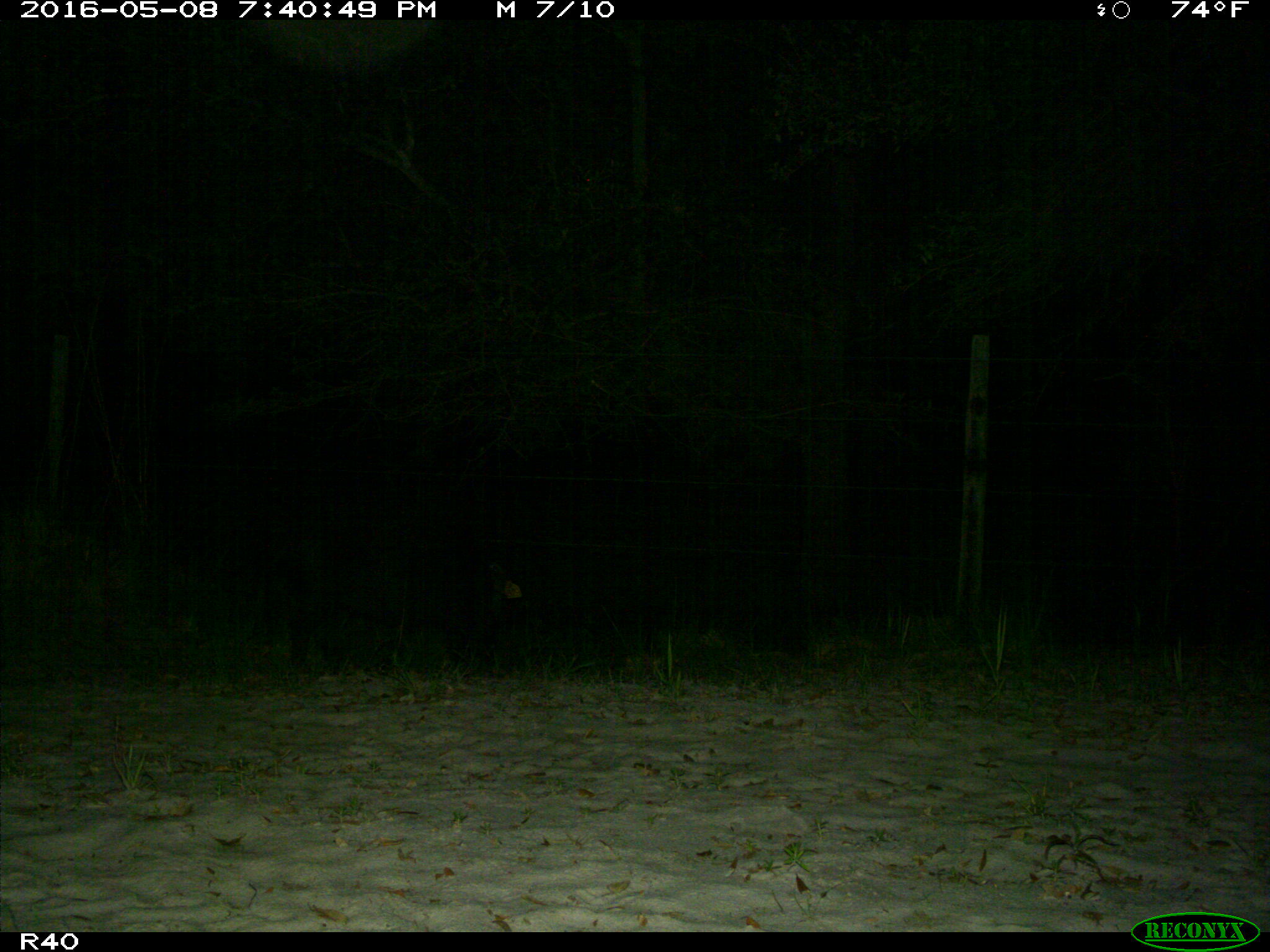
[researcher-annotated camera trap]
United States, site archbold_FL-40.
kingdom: Animalia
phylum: Chordata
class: Mammalia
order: Artiodactyla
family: Suidae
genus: Sus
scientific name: Sus scrofa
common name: wild boar